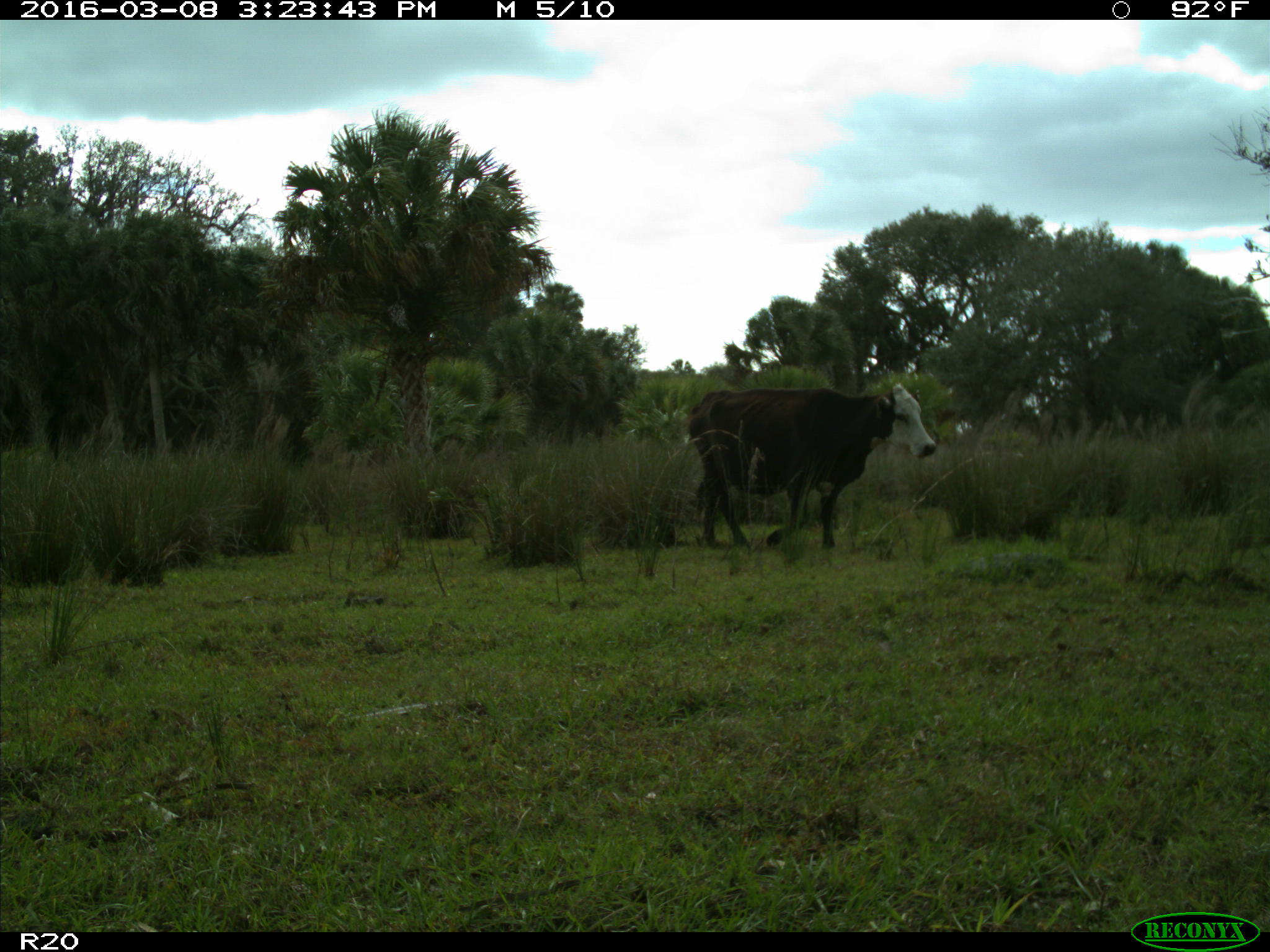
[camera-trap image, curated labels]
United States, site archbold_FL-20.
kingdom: Animalia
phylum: Chordata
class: Mammalia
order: Artiodactyla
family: Bovidae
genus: Bos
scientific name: Bos taurus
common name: domestic cow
Bos taurus (domestic cow).